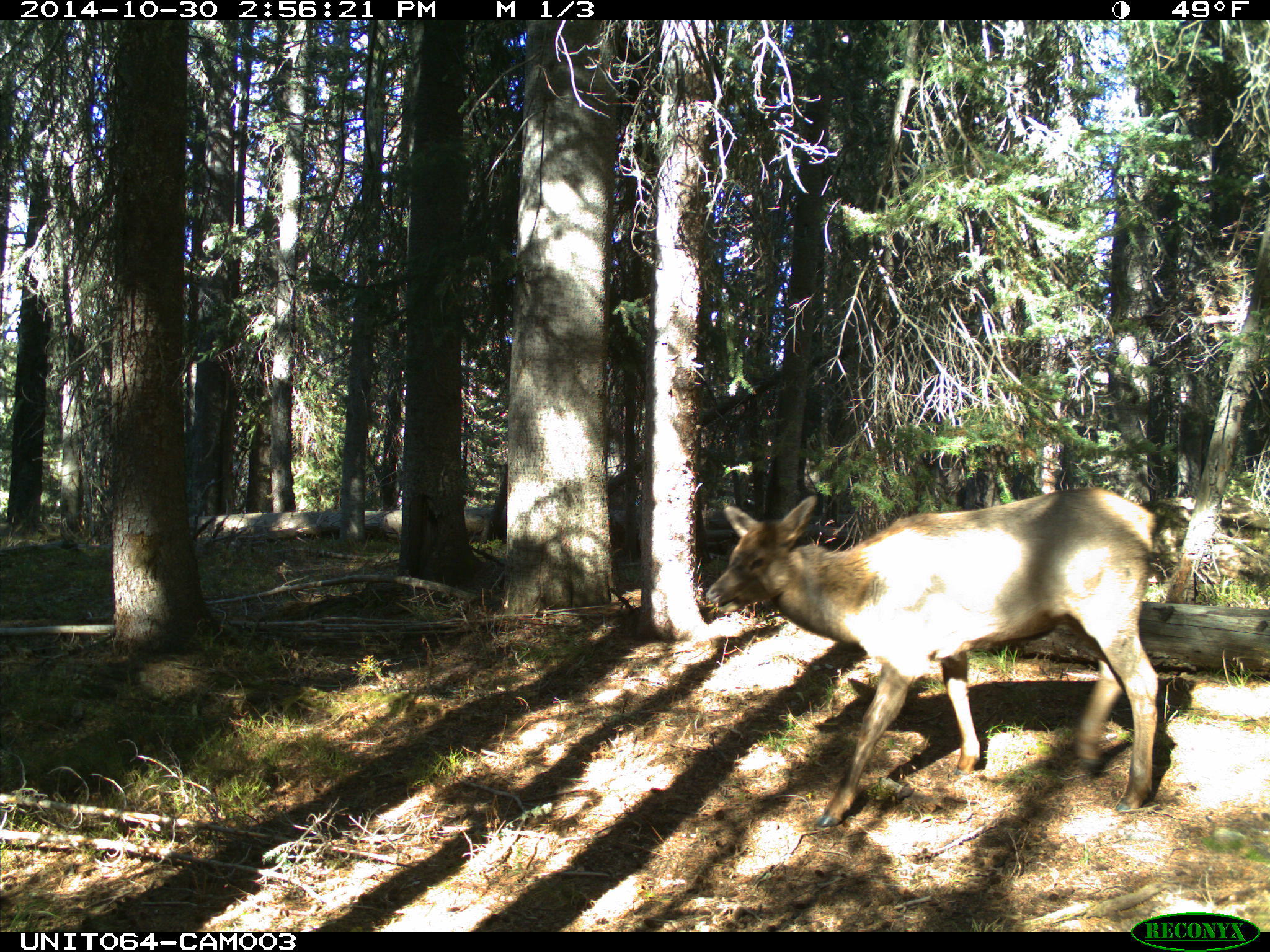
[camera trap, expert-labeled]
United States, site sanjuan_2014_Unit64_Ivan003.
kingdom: Animalia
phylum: Chordata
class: Mammalia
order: Artiodactyla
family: Cervidae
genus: Cervus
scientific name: Cervus elaphus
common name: red deer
Cervus elaphus (red deer).